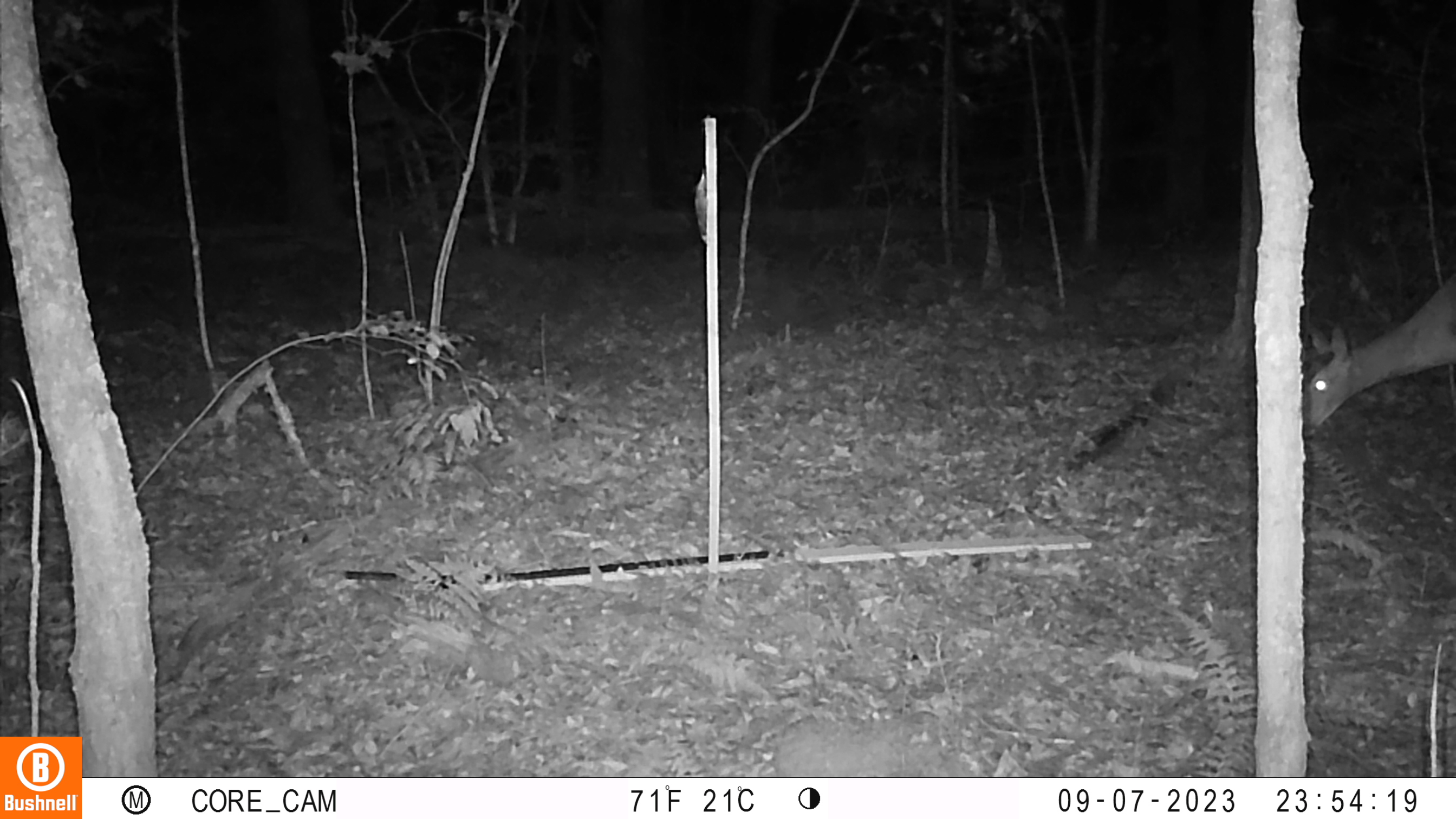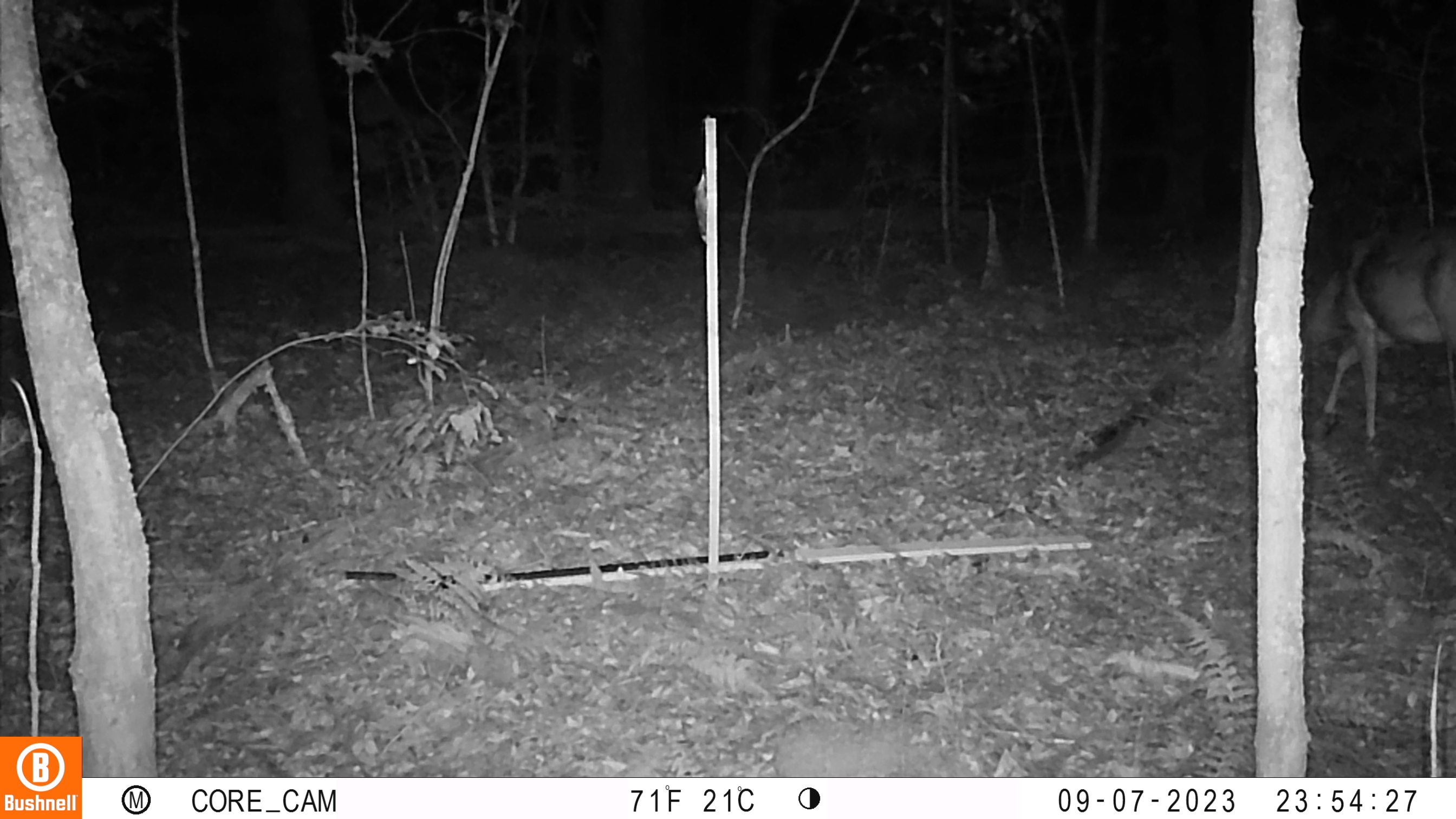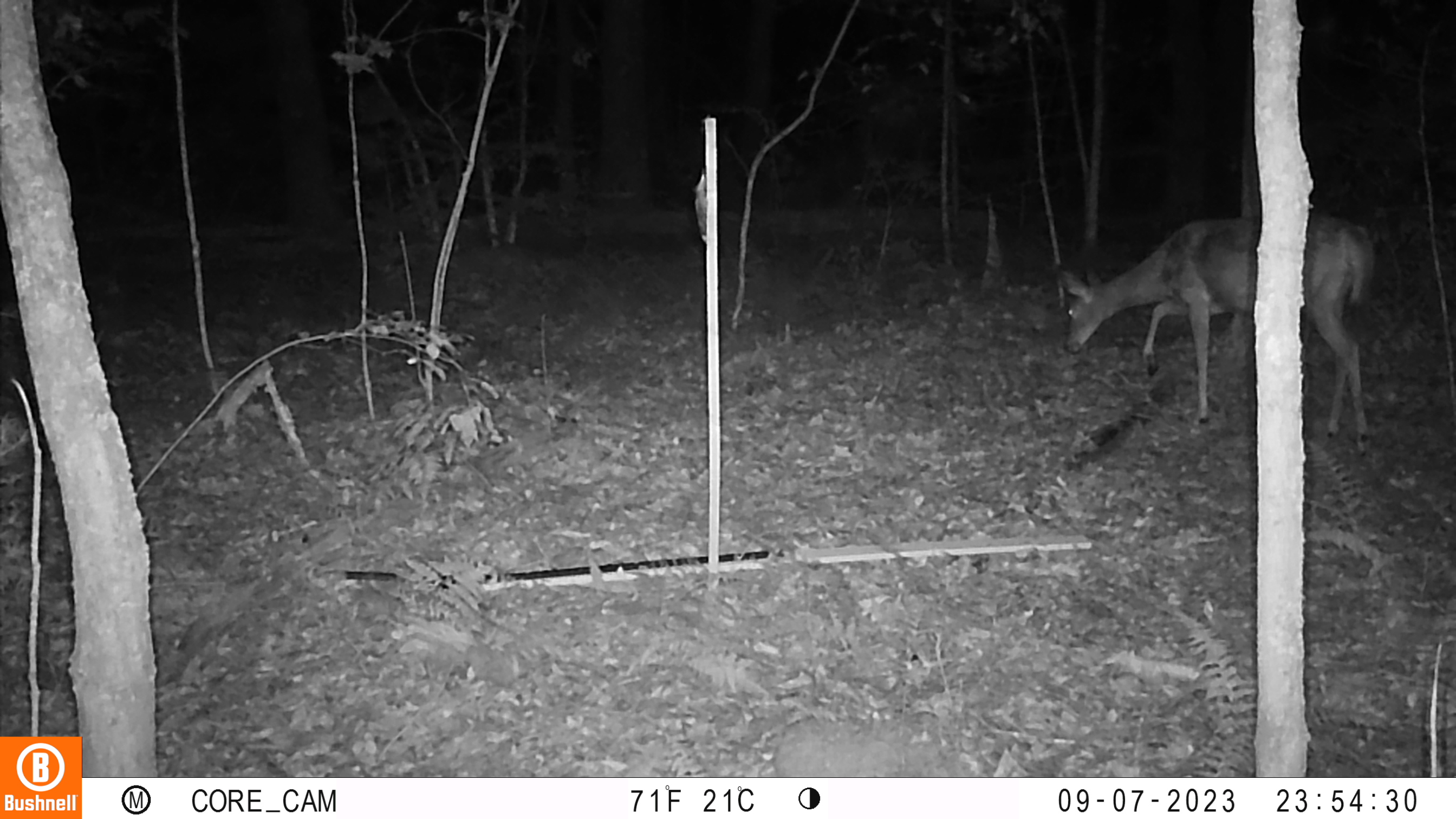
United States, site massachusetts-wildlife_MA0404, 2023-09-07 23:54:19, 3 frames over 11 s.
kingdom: Animalia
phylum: Chordata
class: Mammalia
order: Artiodactyla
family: Cervidae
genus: Odocoileus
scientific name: Odocoileus virginianus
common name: white-tailed deer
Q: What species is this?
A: White-tailed deer (Odocoileus virginianus).